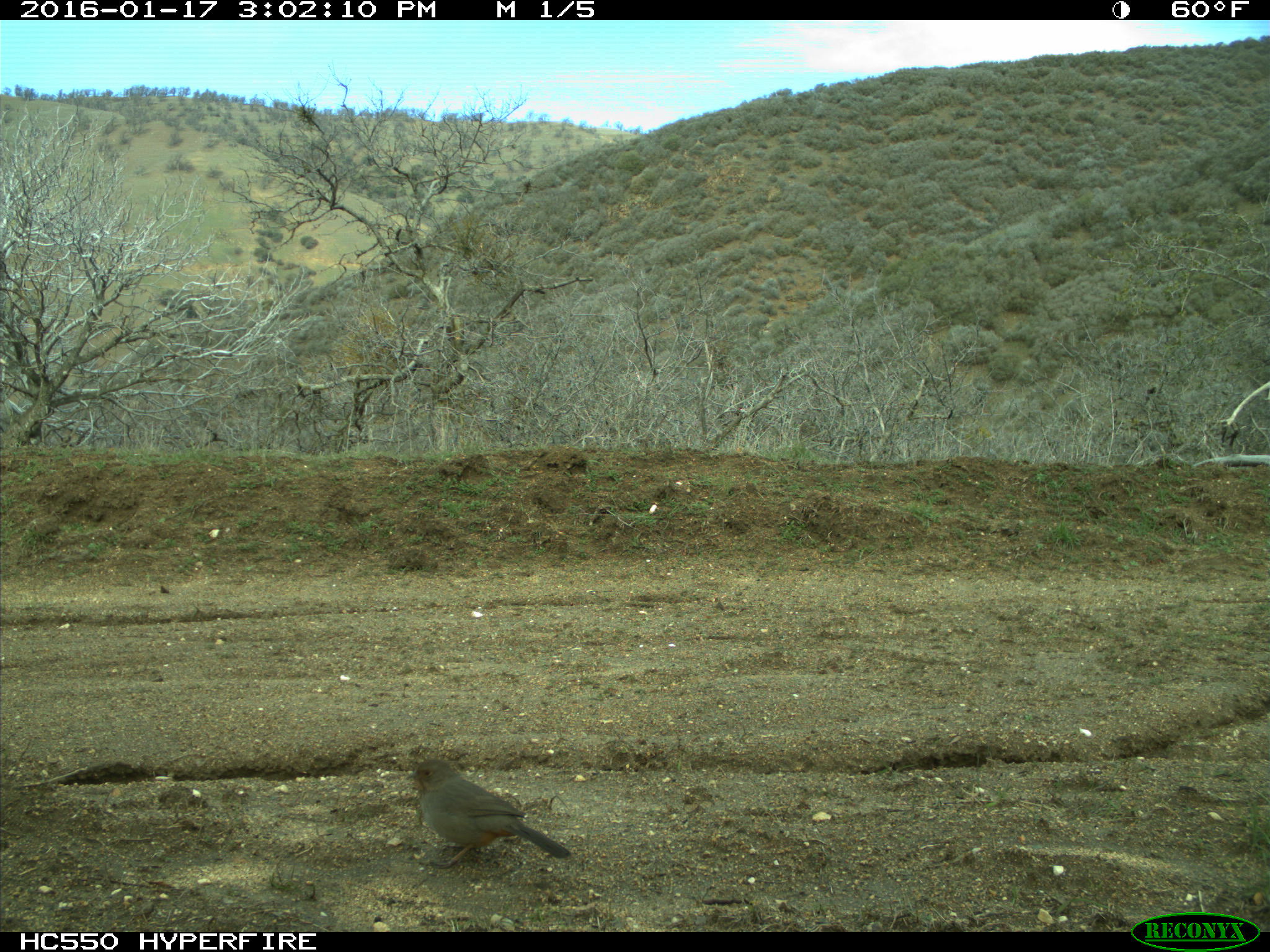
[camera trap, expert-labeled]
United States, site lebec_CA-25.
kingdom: Animalia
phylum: Chordata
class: Aves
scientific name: Aves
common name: birds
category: unidentified bird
Unidentified bird (birds) (Aves).